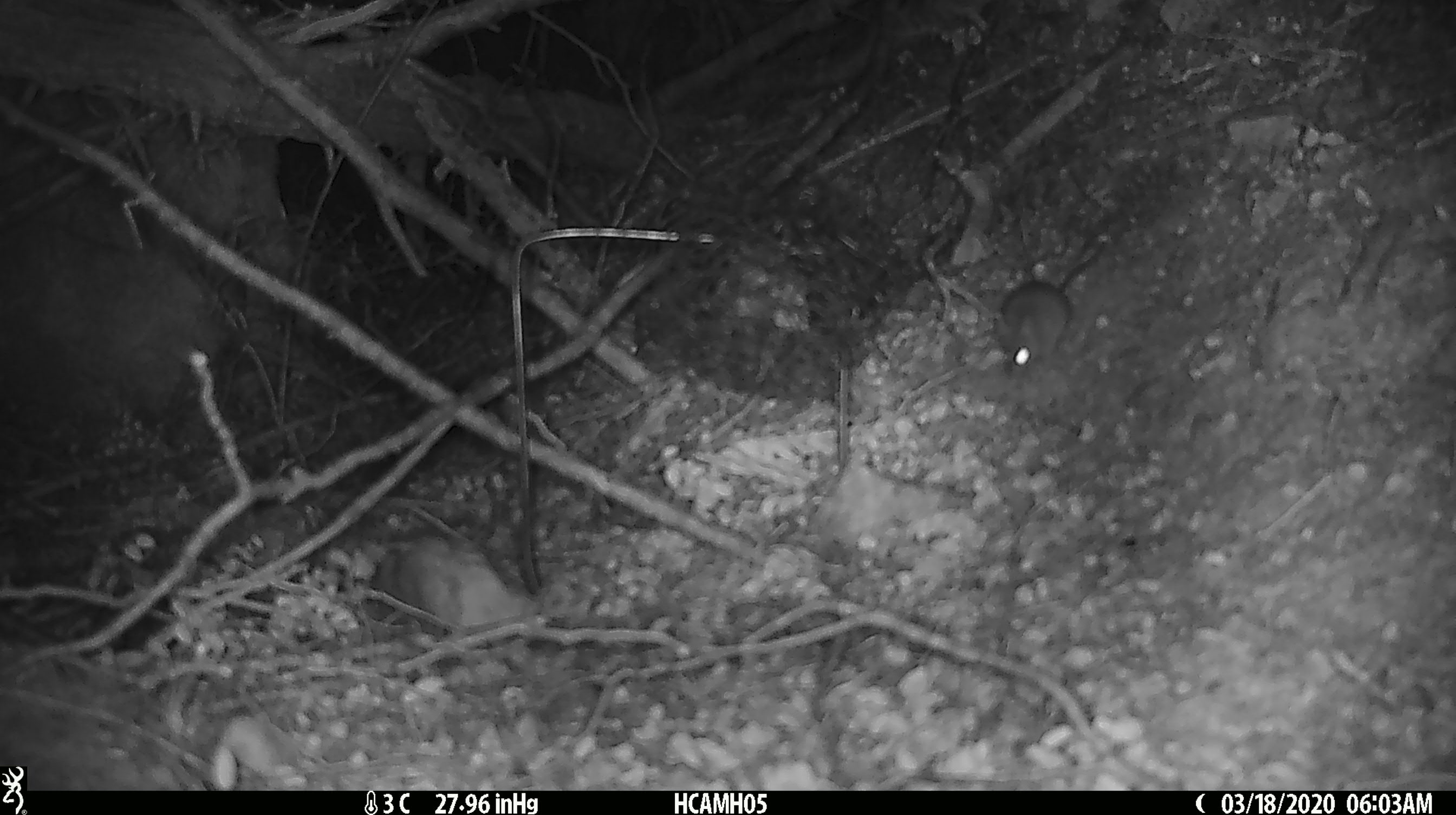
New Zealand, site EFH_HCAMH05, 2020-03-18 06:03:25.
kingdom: Animalia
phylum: Chordata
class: Mammalia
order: Rodentia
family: Muridae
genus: Mus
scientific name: Mus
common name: mouse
Mouse (Mus).